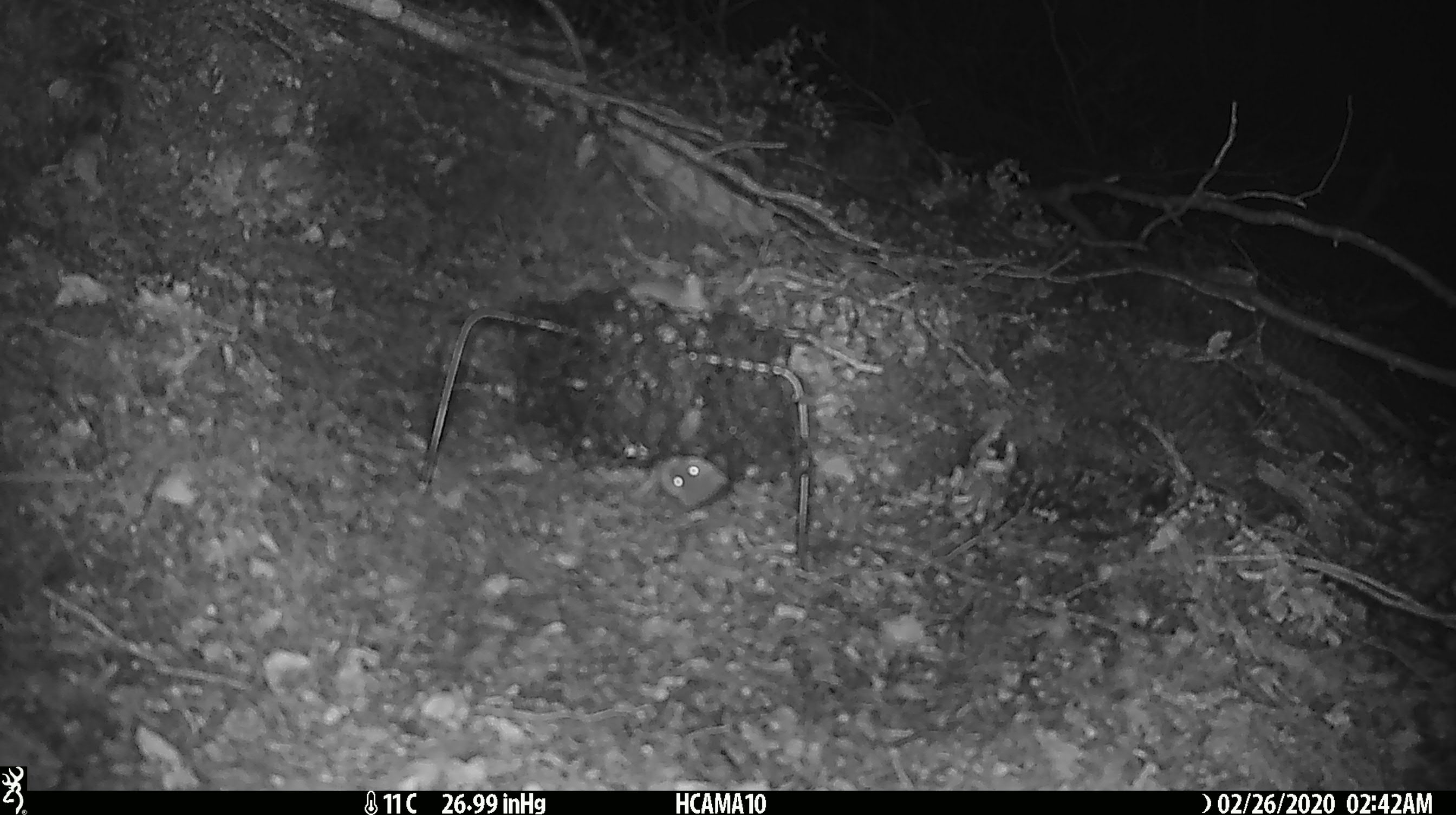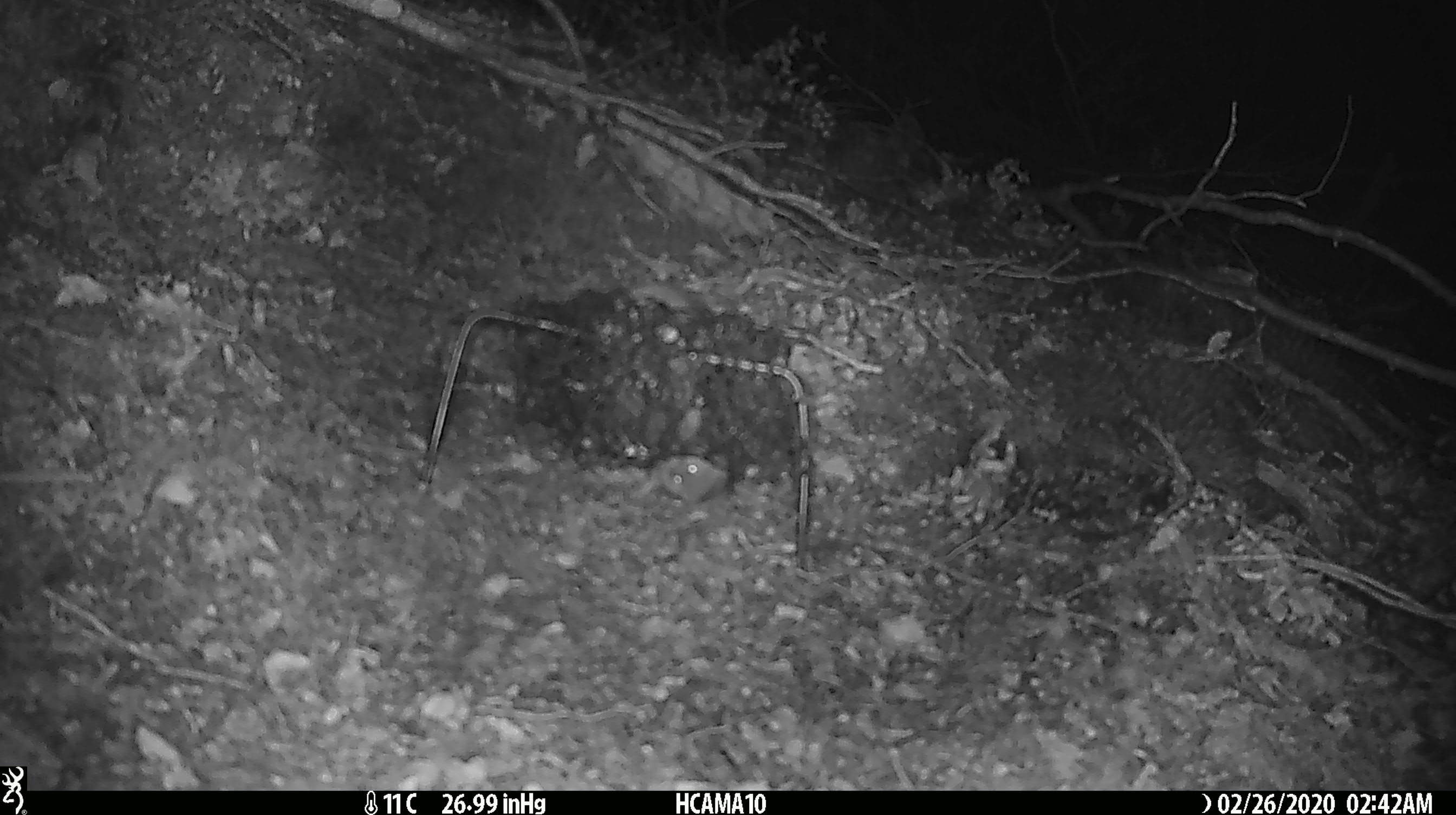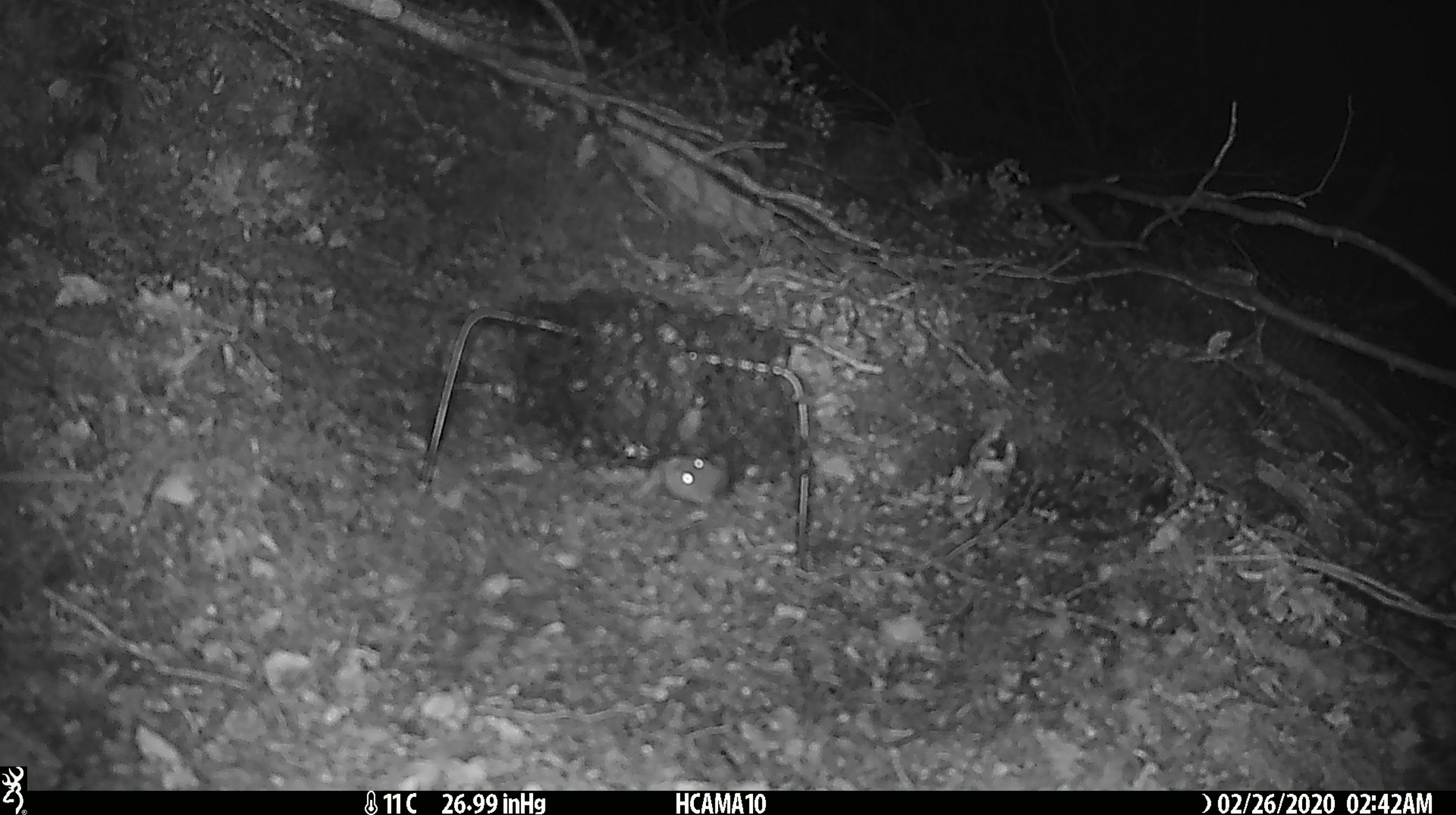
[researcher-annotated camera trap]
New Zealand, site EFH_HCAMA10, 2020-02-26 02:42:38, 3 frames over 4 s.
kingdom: Animalia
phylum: Chordata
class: Mammalia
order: Rodentia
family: Muridae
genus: Mus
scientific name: Mus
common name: mouse